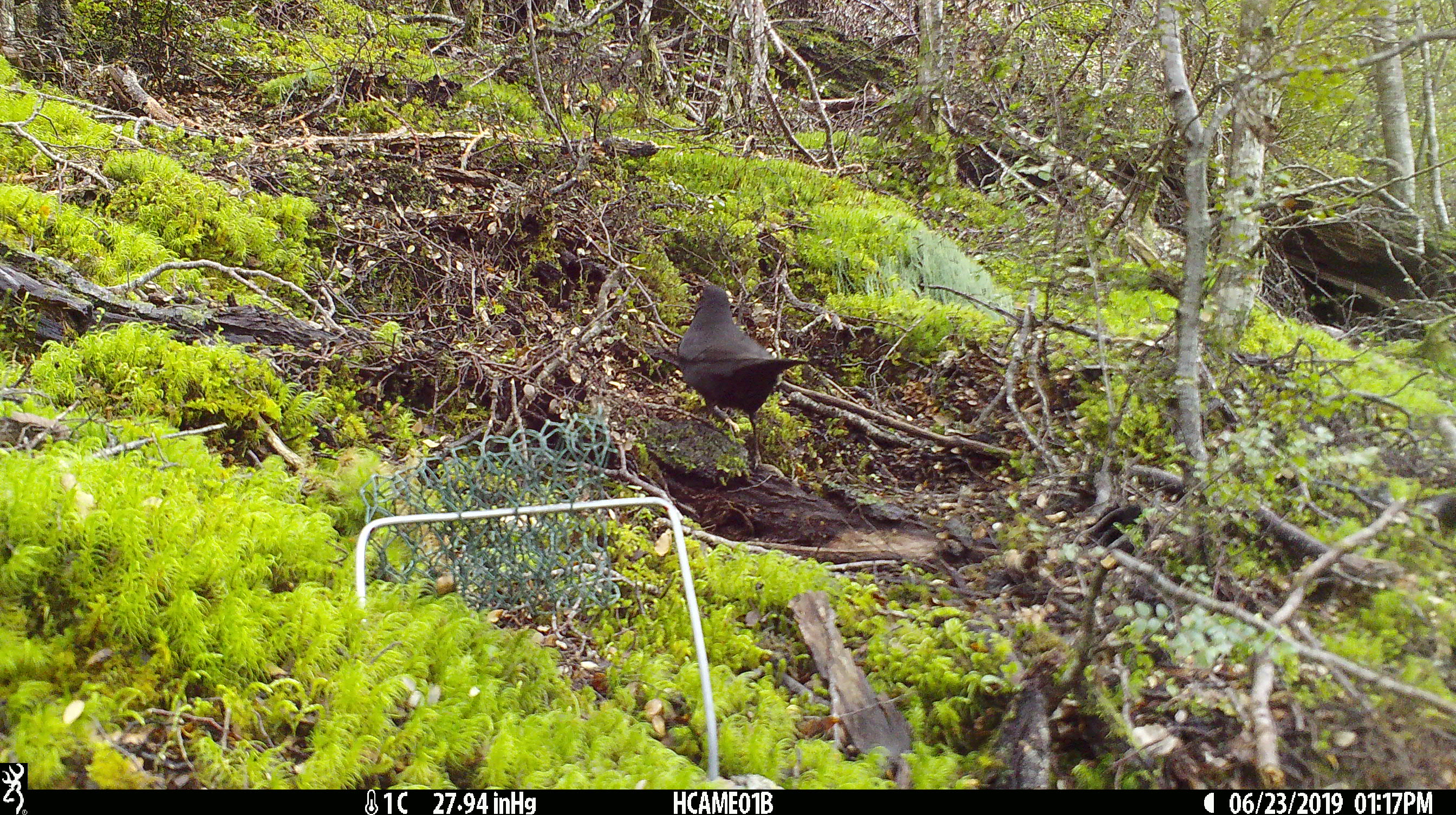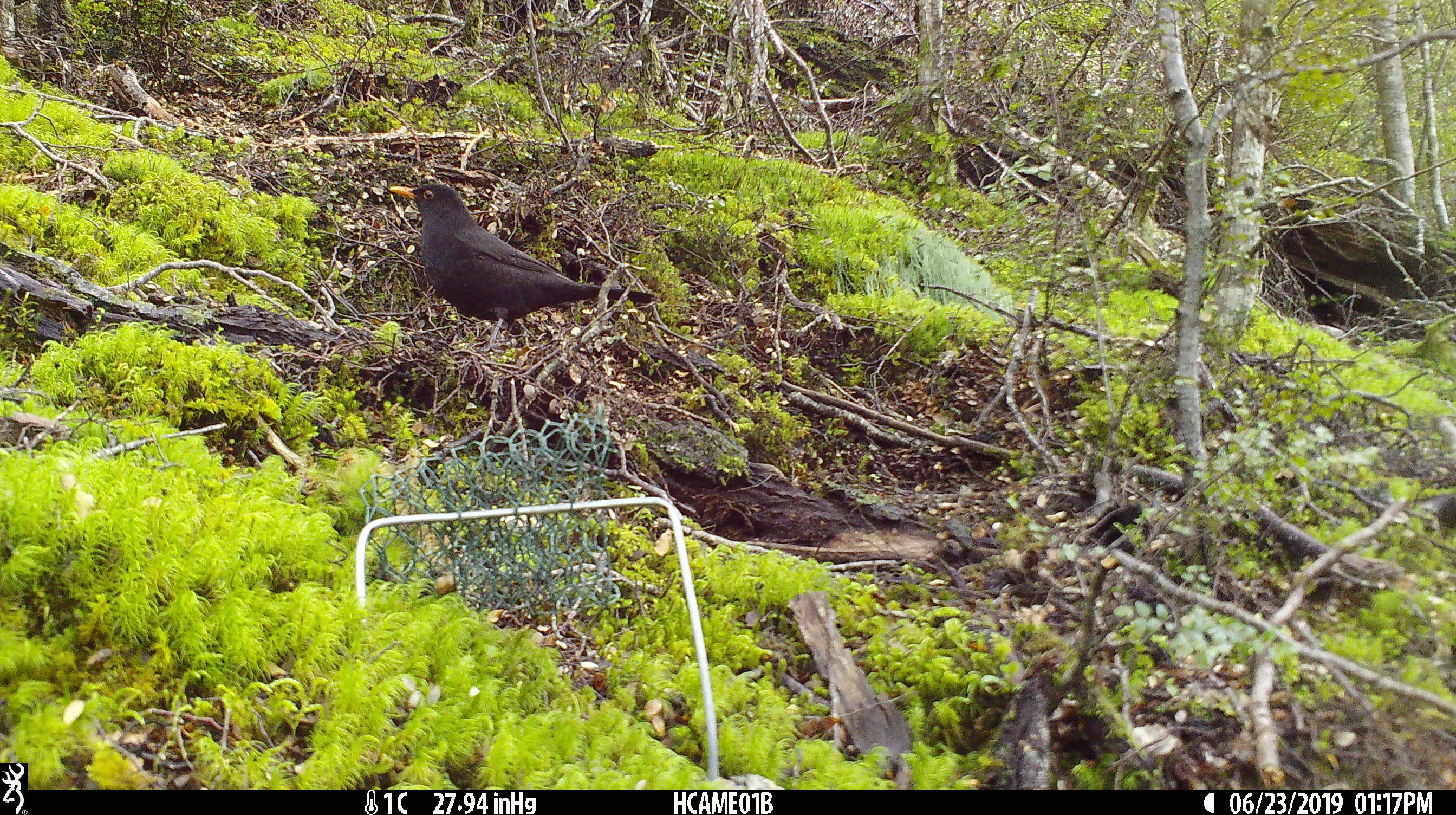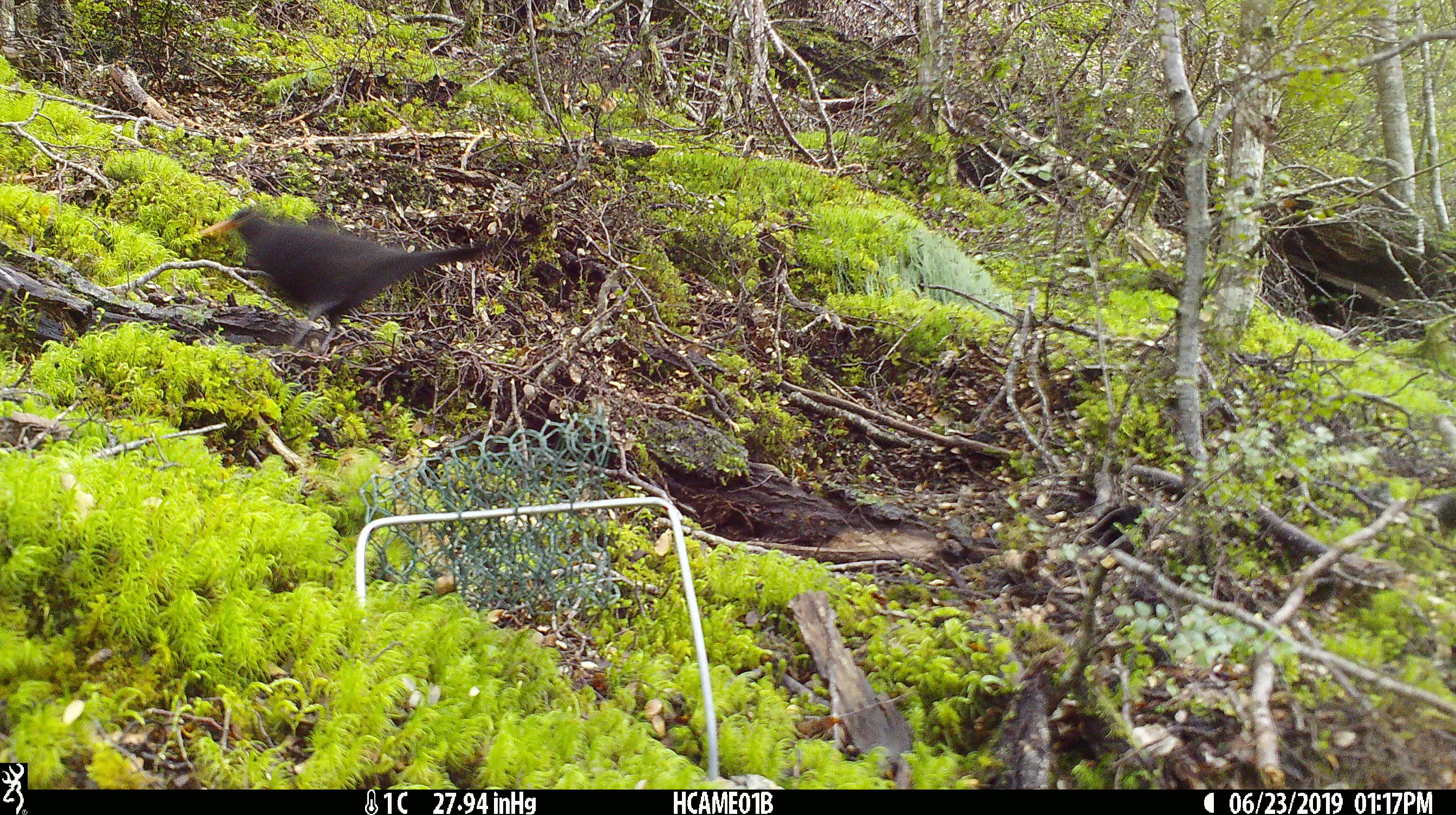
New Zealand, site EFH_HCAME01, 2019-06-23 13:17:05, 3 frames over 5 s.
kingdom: Animalia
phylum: Chordata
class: Aves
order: Passeriformes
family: Turdidae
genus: Turdus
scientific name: Turdus merula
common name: eurasian blackbird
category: blackbird